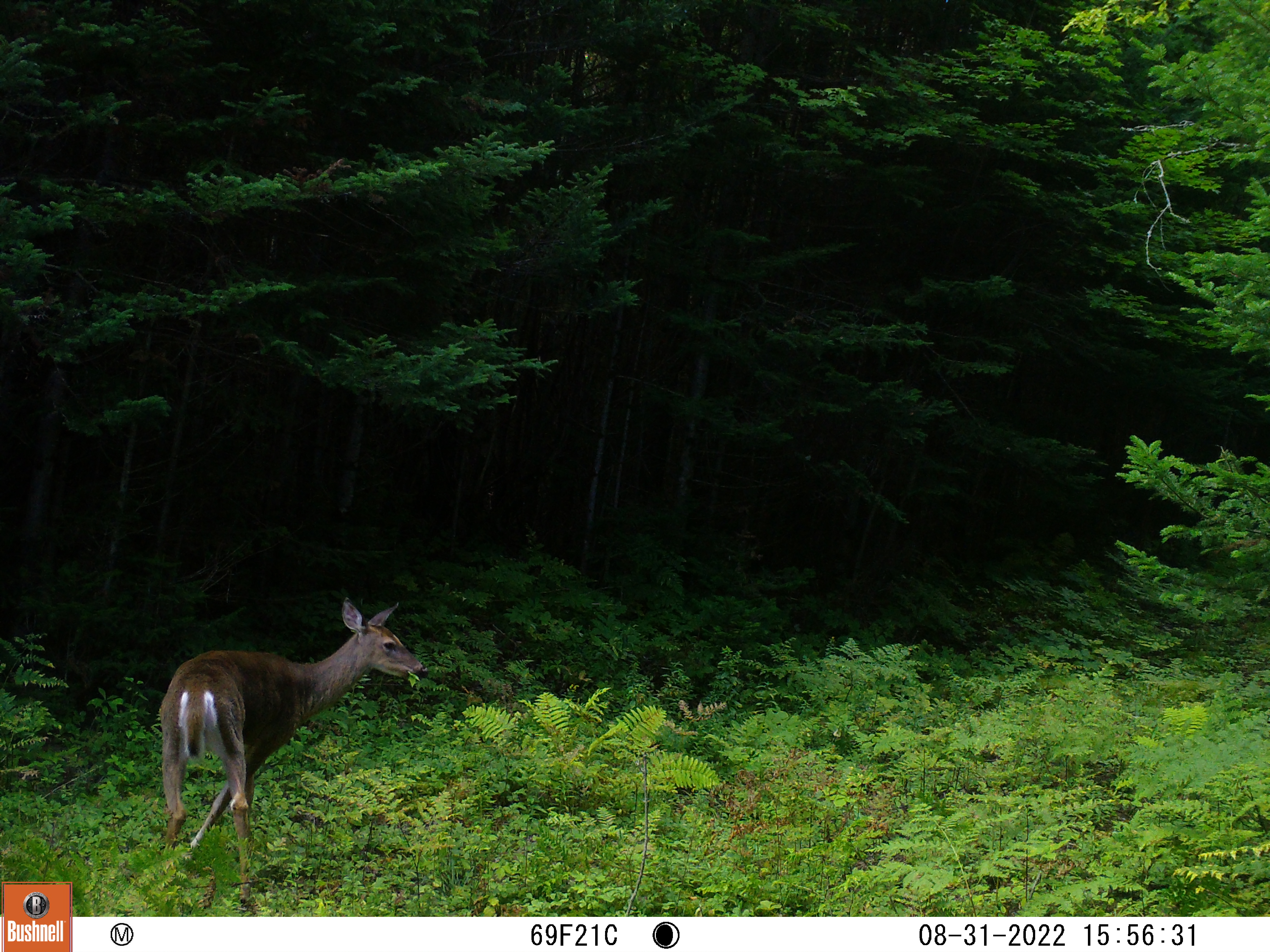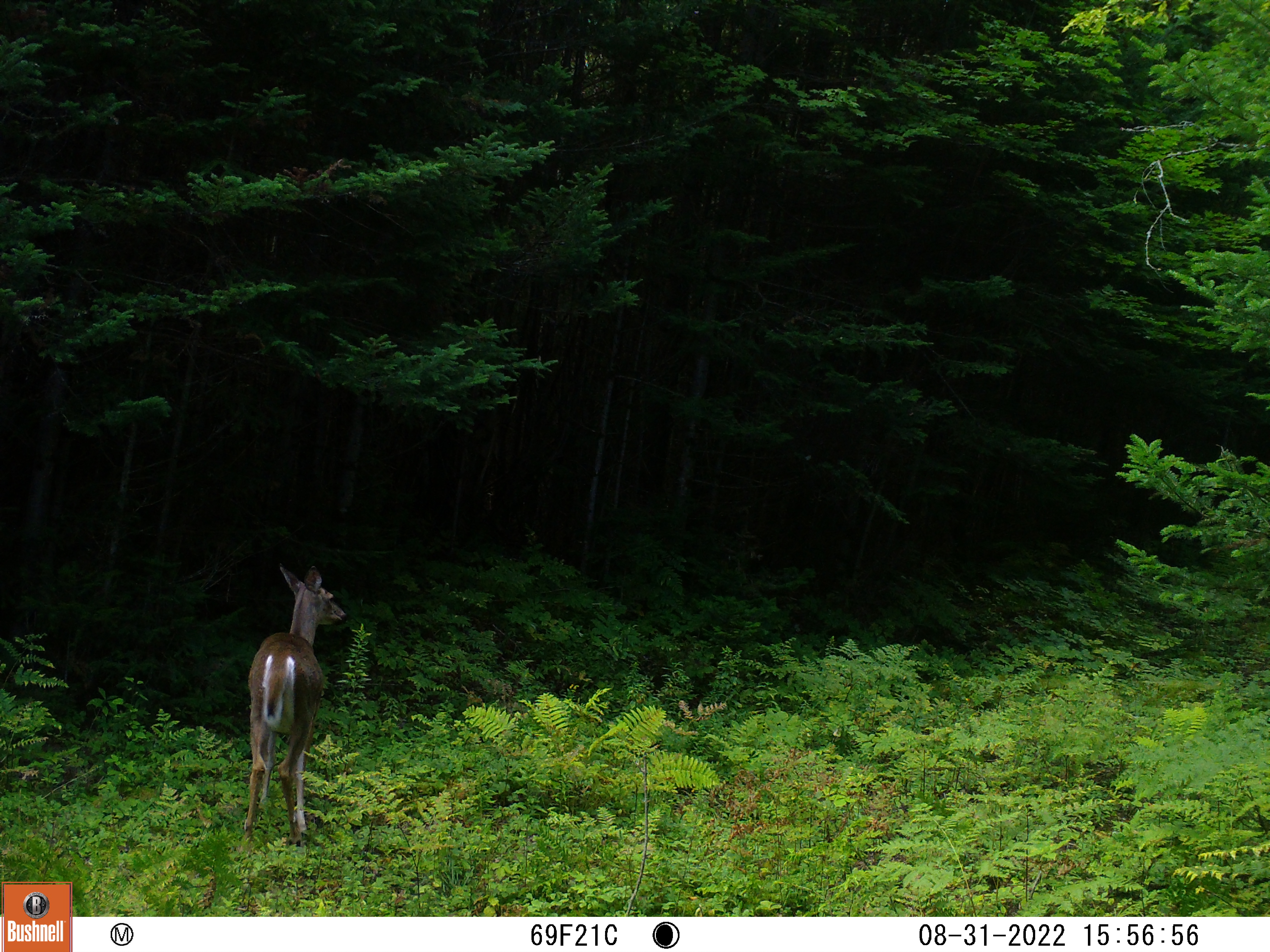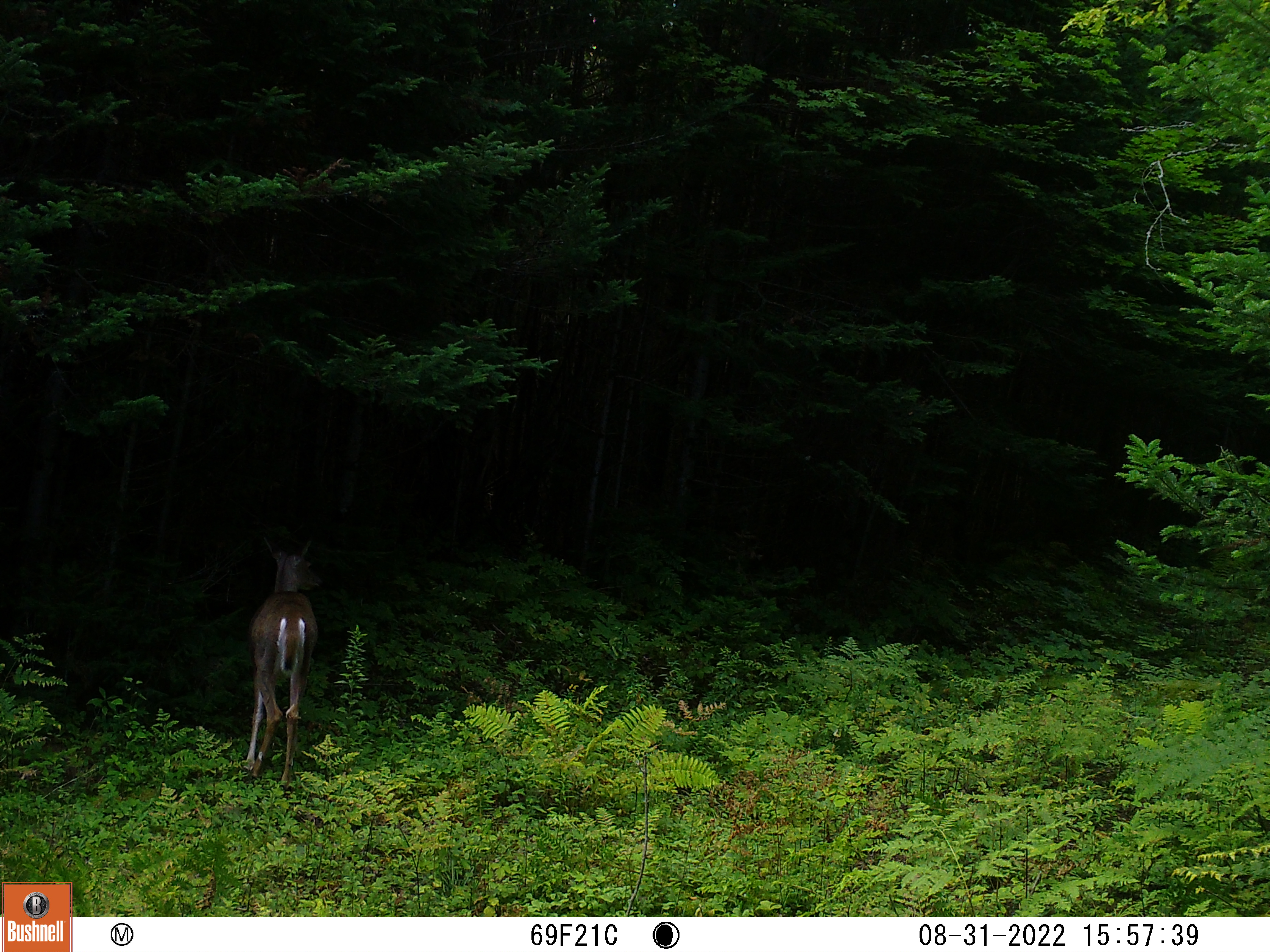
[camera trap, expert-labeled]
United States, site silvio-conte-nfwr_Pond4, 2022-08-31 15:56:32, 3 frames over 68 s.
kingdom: Animalia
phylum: Chordata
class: Mammalia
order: Artiodactyla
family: Cervidae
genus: Odocoileus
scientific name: Odocoileus virginianus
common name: white-tailed deer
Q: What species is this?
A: White-tailed deer (Odocoileus virginianus).